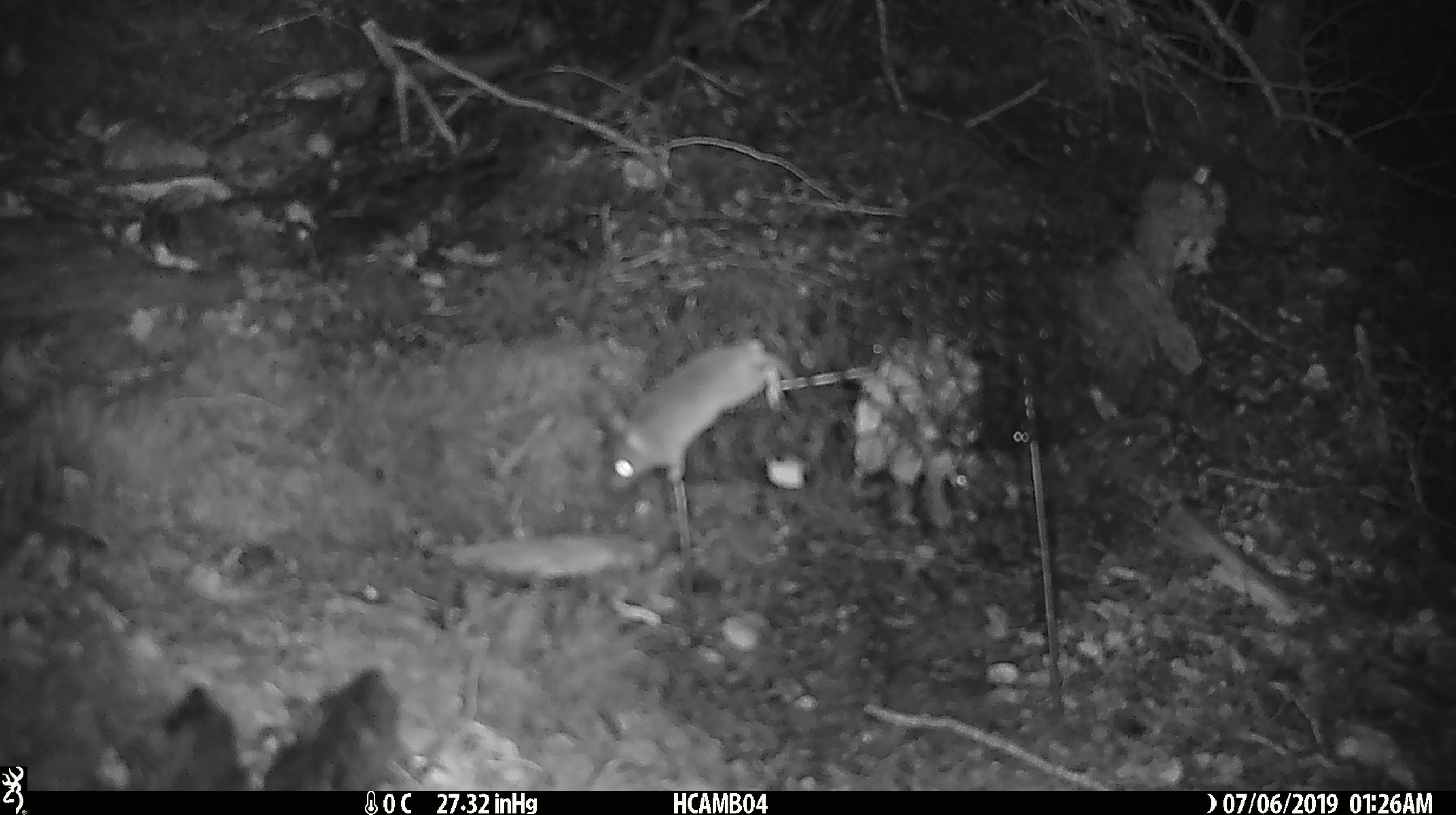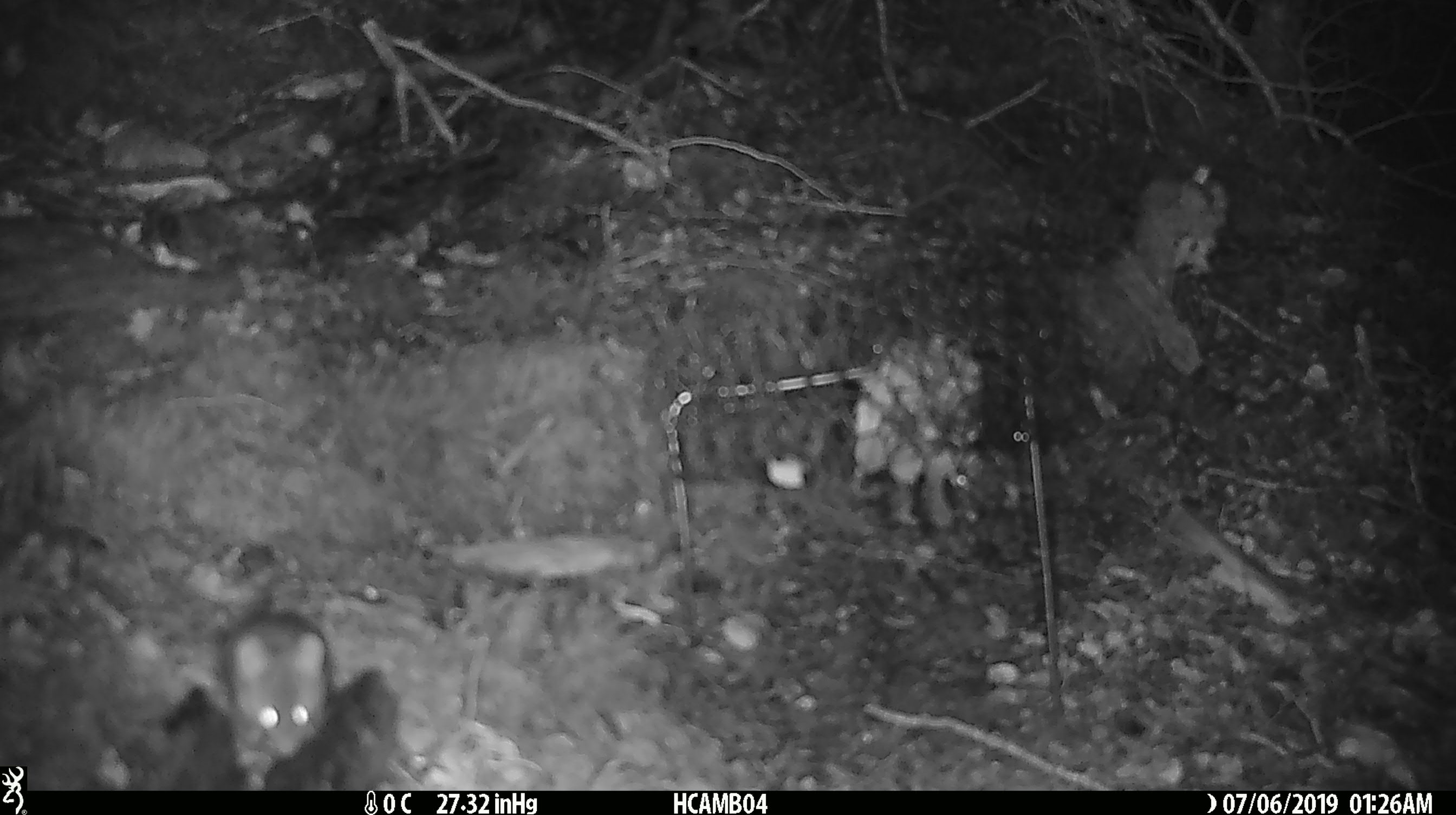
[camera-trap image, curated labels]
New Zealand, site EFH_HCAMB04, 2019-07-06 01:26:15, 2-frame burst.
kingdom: Animalia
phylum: Chordata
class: Mammalia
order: Rodentia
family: Muridae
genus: Mus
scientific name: Mus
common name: mouse